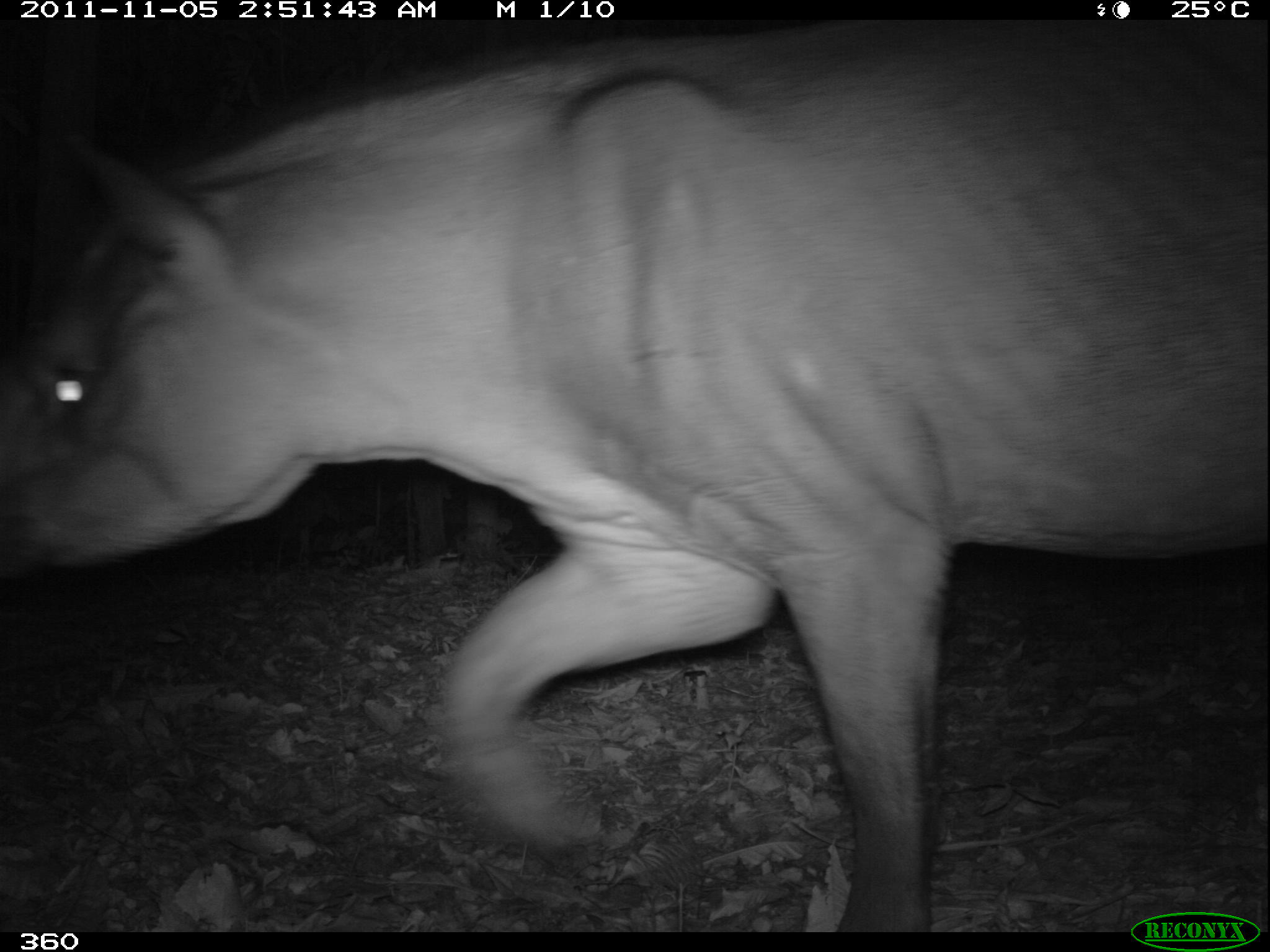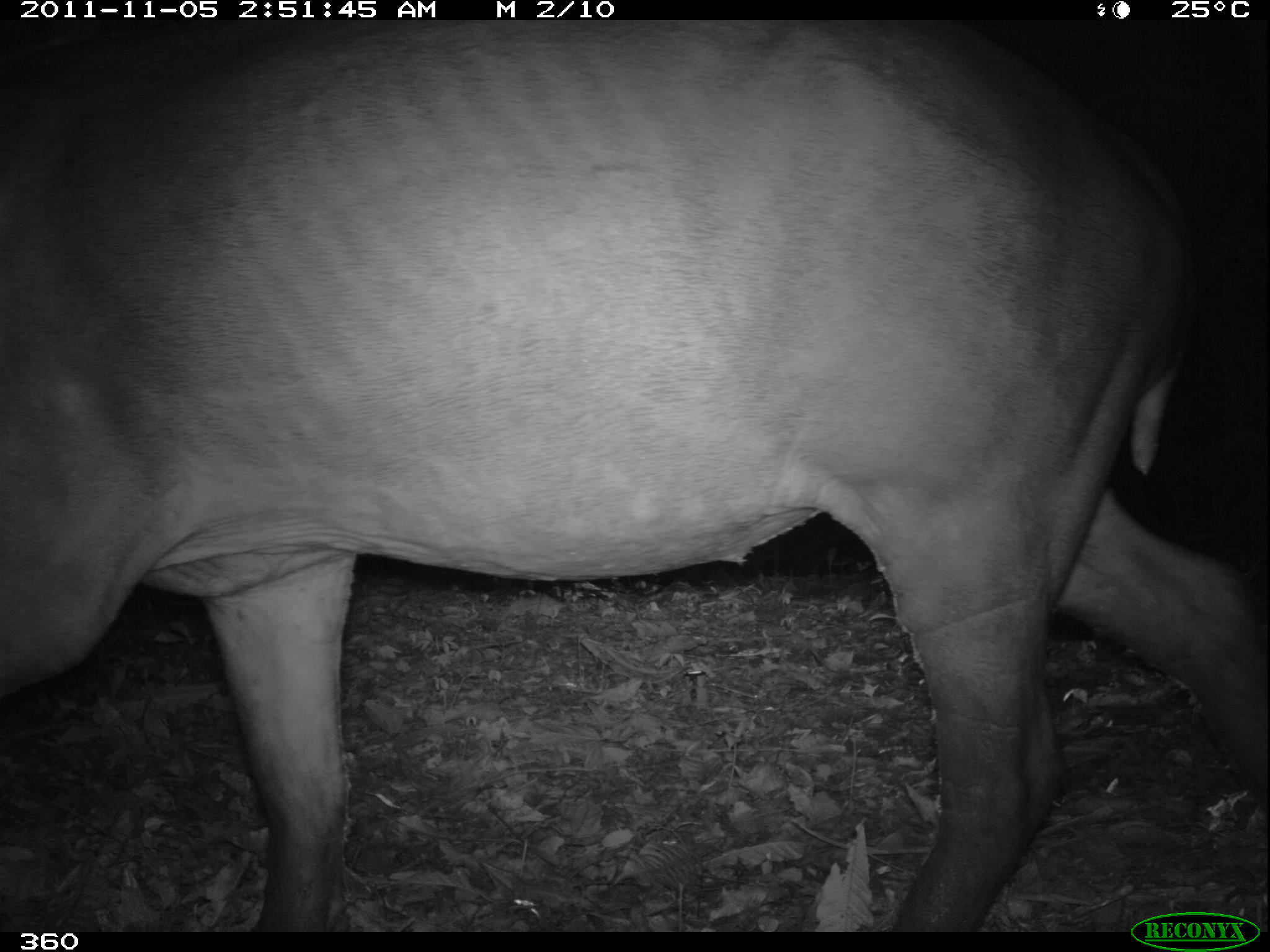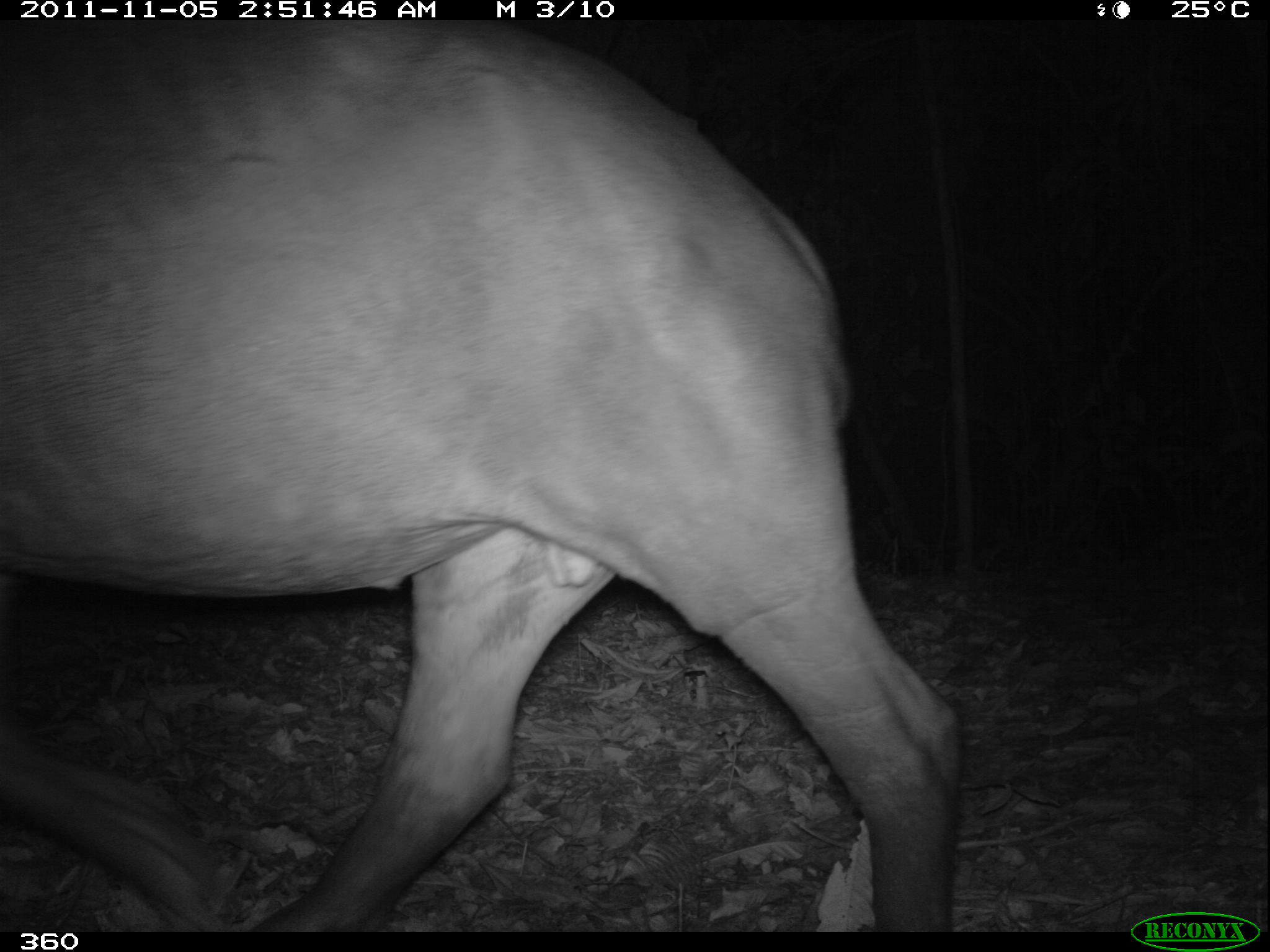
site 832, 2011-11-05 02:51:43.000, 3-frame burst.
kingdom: Animalia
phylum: Chordata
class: Mammalia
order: Perissodactyla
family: Tapiridae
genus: Tapirus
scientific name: Tapirus terrestris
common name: south american tapir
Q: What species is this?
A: Tapirus terrestris (south american tapir).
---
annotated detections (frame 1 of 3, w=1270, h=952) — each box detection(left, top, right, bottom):
tapirus terrestris: detection(0, 20, 1269, 932)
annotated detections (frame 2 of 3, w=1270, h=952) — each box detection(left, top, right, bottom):
tapirus terrestris: detection(0, 20, 1267, 932)